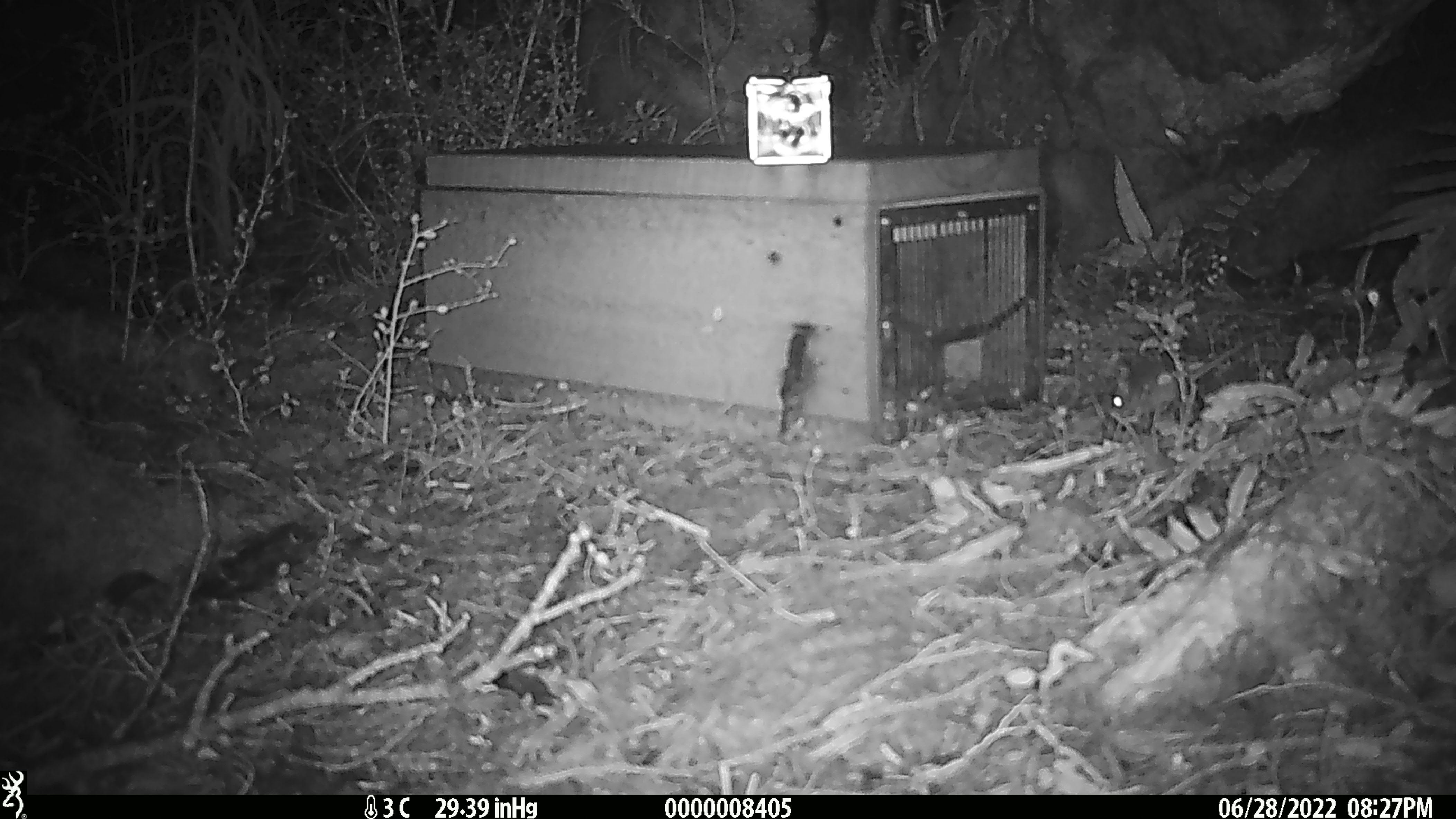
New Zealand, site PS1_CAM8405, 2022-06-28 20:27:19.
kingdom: Animalia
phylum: Chordata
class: Mammalia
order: Rodentia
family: Muridae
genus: Mus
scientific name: Mus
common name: mouse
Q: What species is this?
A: Mouse (Mus).